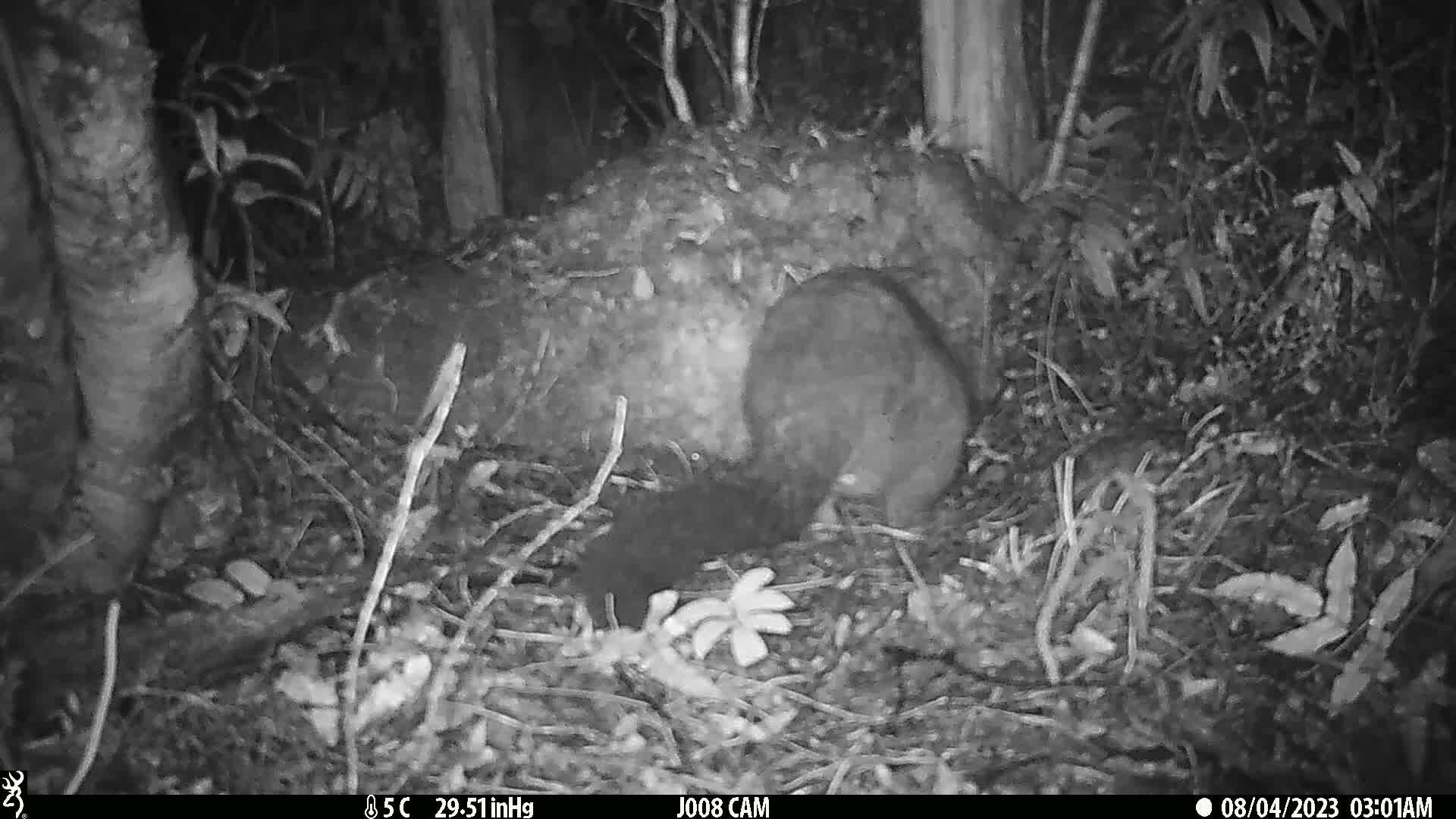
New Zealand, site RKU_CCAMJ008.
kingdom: Animalia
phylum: Chordata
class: Mammalia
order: Diprotodontia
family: Phalangeridae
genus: Trichosurus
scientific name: Trichosurus vulpecula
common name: common brushtail possum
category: possum